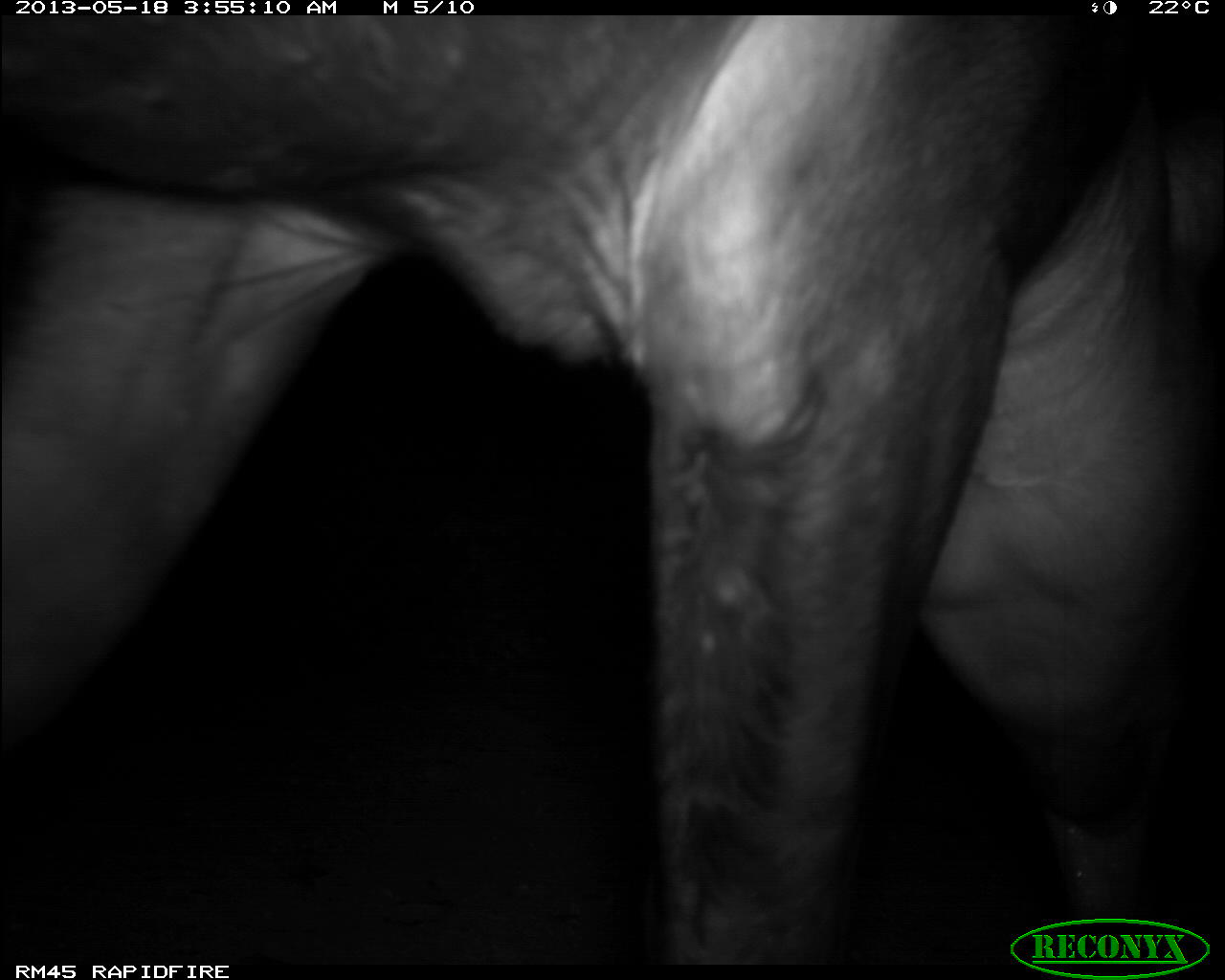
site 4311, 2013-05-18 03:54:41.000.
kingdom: Animalia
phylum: Chordata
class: Mammalia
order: Perissodactyla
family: Tapiridae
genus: Tapirus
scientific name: Tapirus bairdii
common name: baird's tapir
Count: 1.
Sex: female.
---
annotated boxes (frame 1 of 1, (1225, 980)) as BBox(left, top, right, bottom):
tapirus bairdii: BBox(0, 15, 1221, 965)